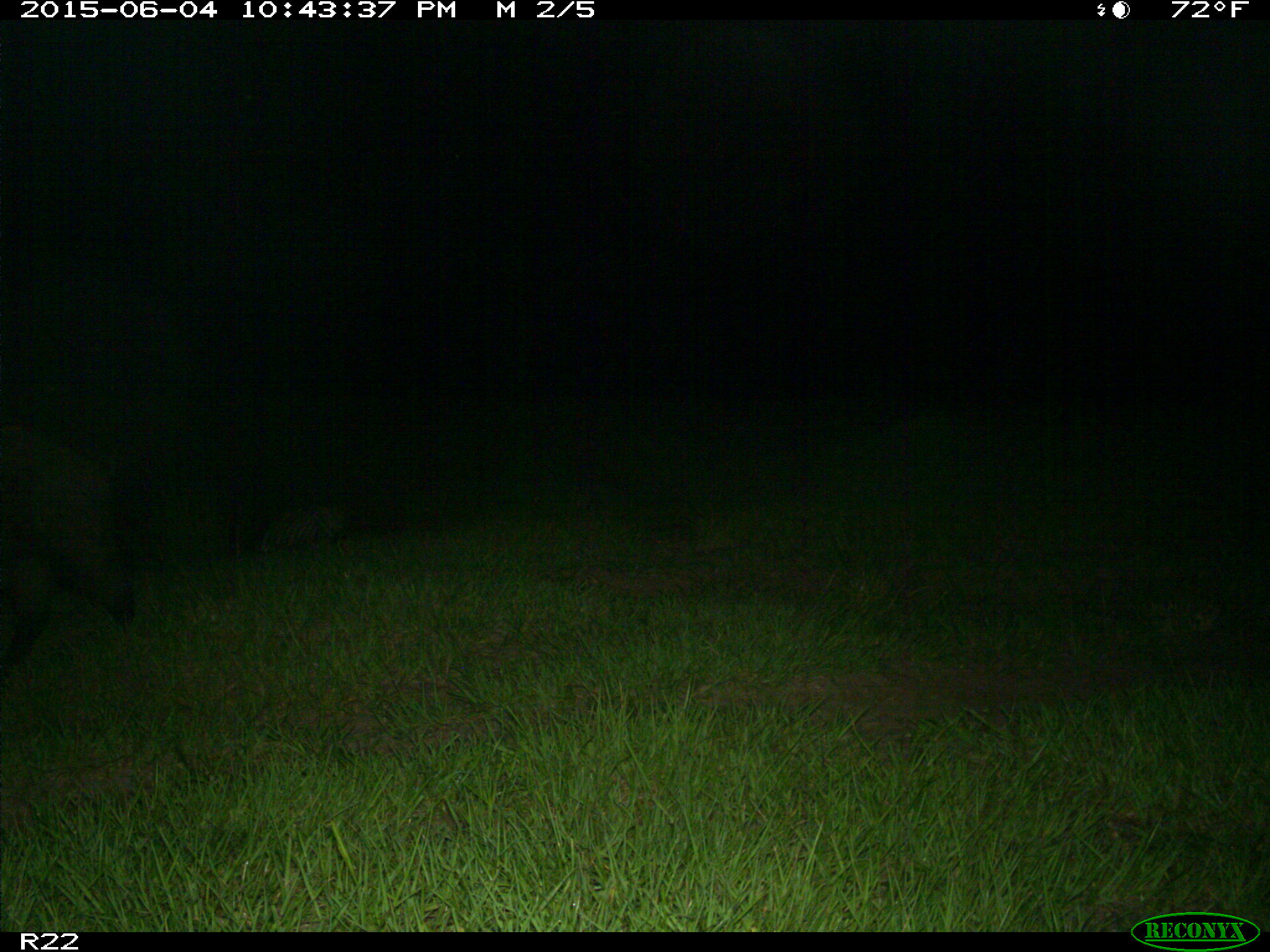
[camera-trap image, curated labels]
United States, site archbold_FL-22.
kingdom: Animalia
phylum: Chordata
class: Mammalia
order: Artiodactyla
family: Bovidae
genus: Bos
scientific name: Bos taurus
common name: domestic cow